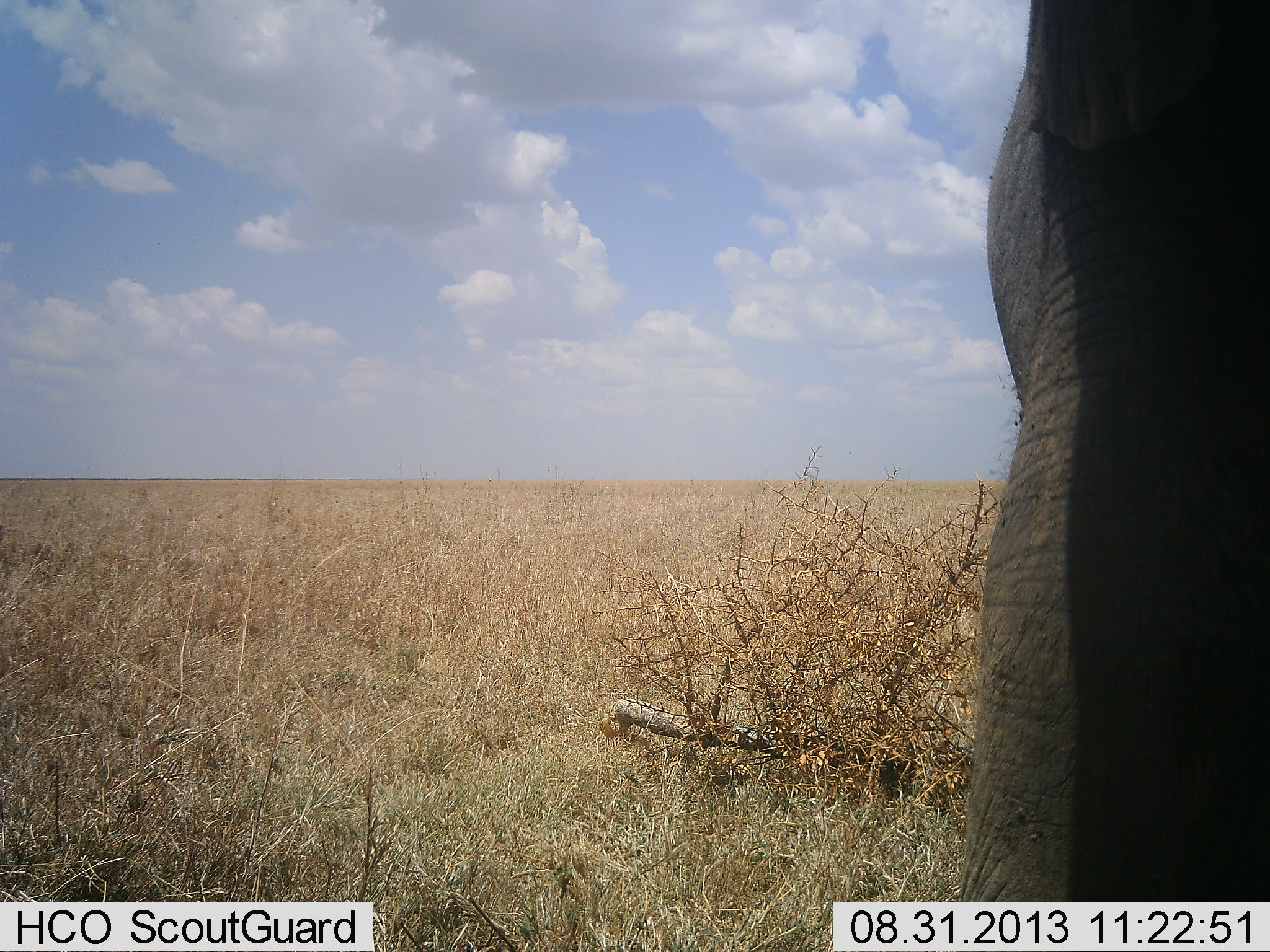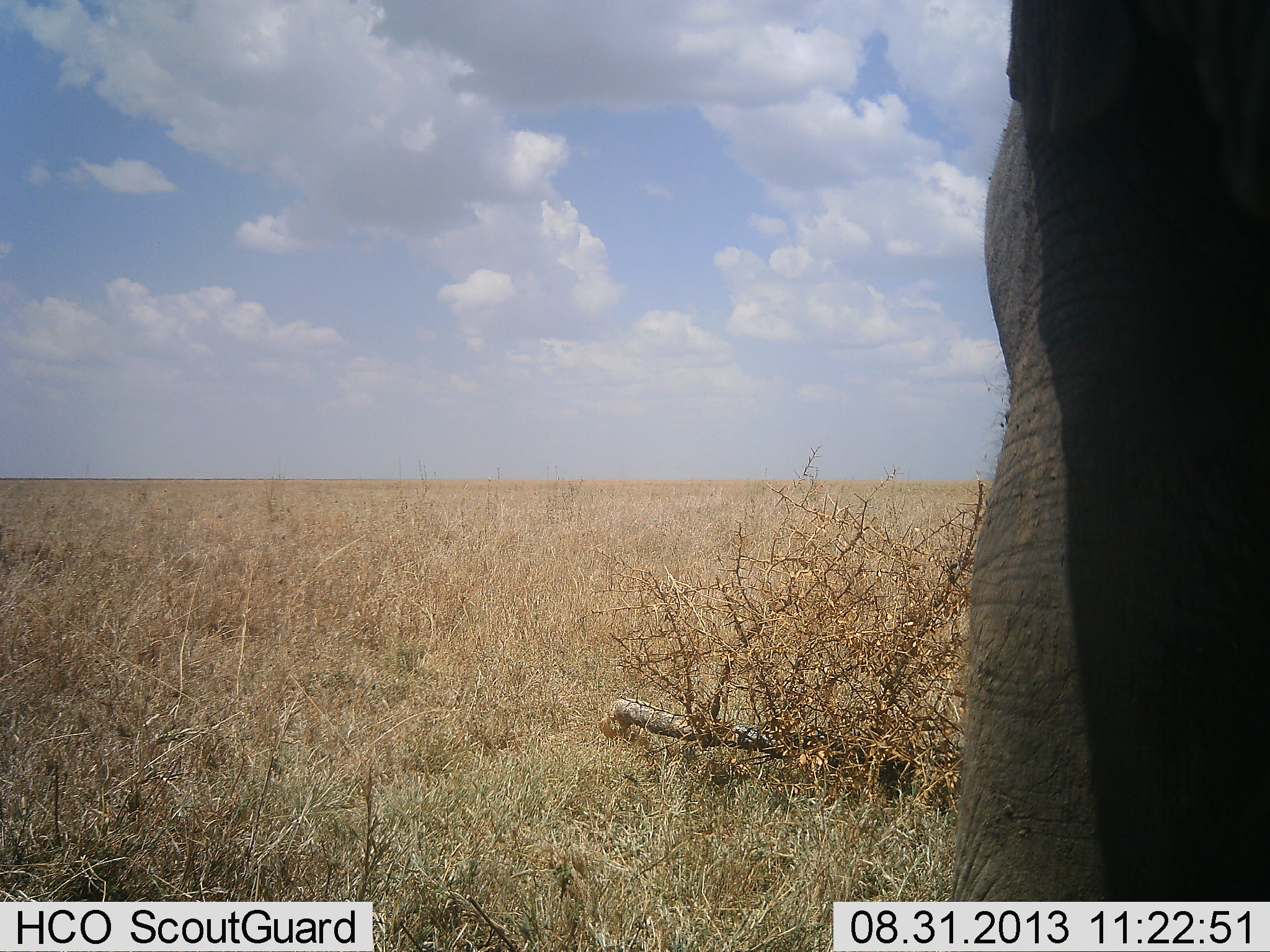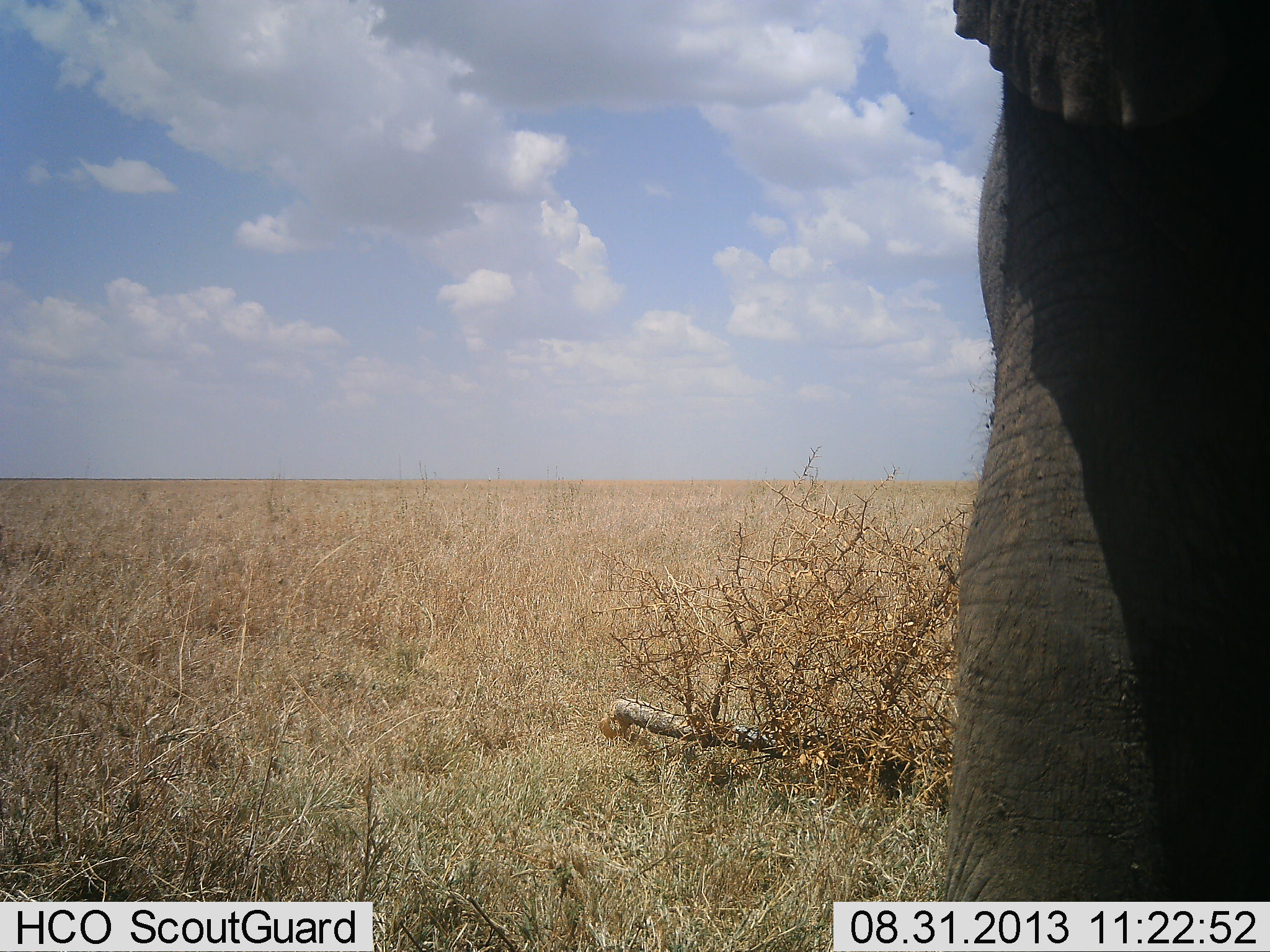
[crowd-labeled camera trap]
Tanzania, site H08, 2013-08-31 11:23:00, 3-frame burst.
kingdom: Animalia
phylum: Chordata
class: Mammalia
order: Proboscidea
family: Elephantidae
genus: Loxodonta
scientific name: Loxodonta africana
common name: african bush elephant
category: elephant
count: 1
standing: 81%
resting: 0%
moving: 19%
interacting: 0%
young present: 0%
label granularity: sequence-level